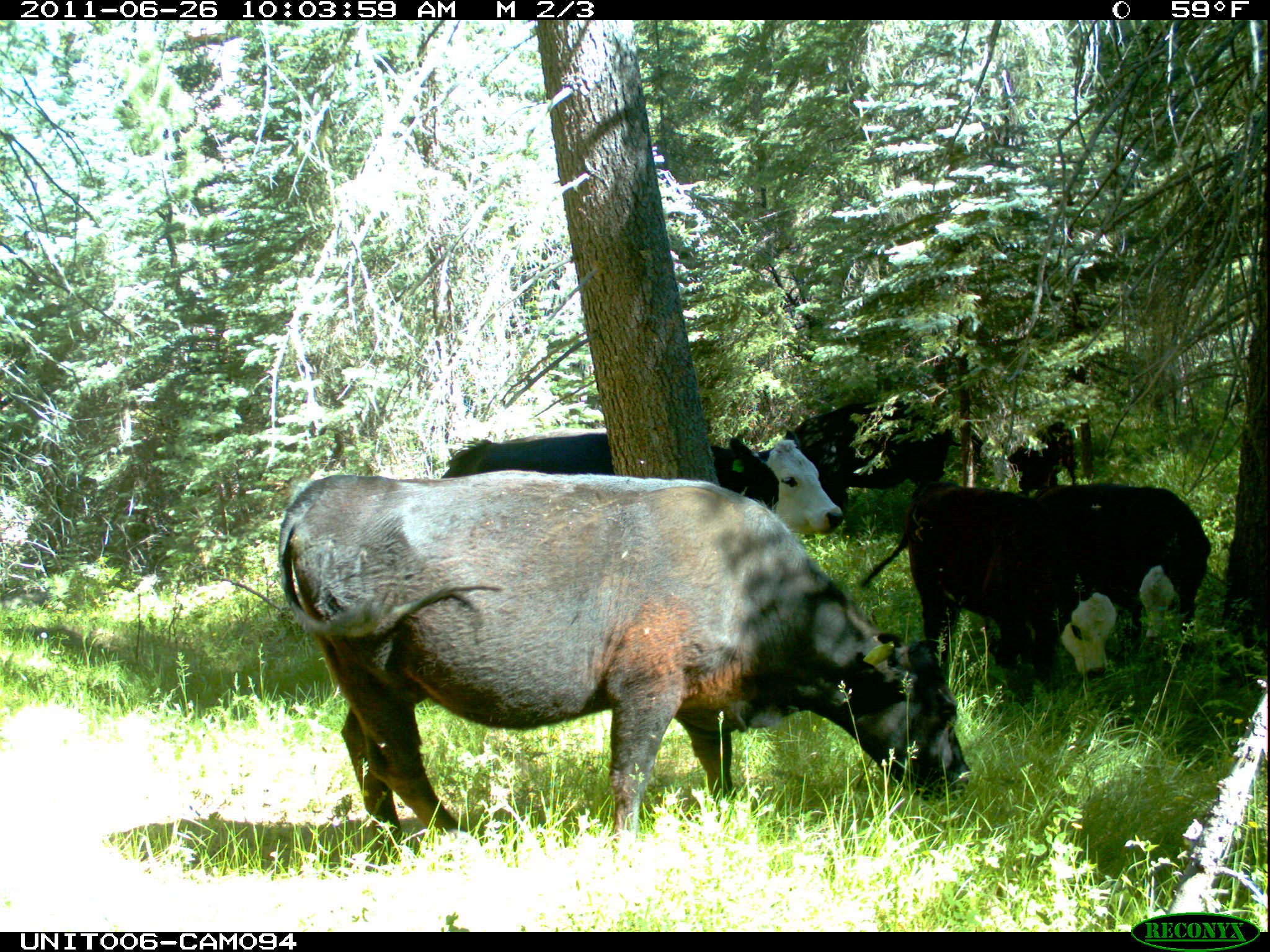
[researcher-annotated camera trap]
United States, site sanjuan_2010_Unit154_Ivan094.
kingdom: Animalia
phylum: Chordata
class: Mammalia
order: Artiodactyla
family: Bovidae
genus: Bos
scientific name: Bos taurus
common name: domestic cow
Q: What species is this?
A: Bos taurus (domestic cow).